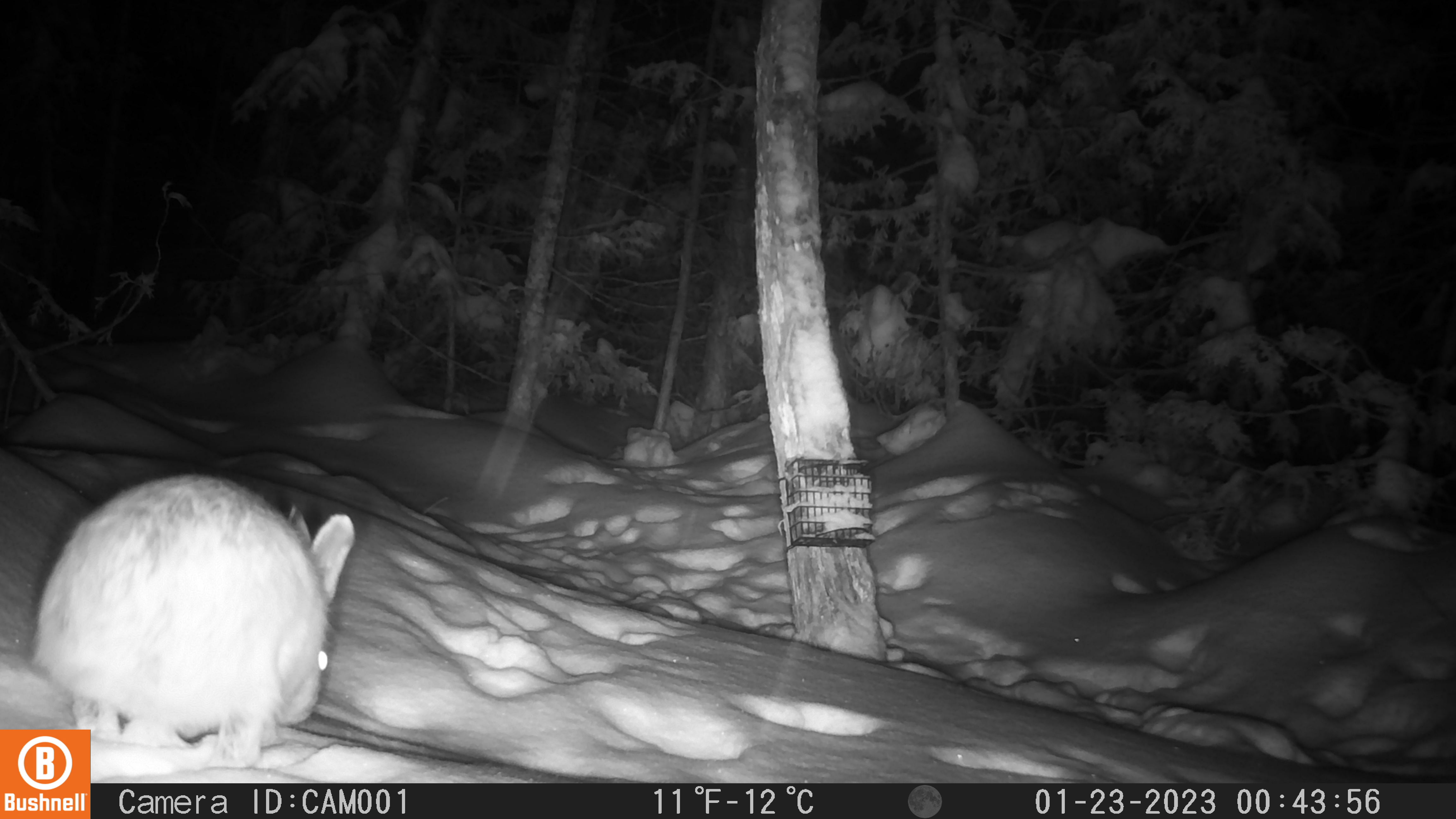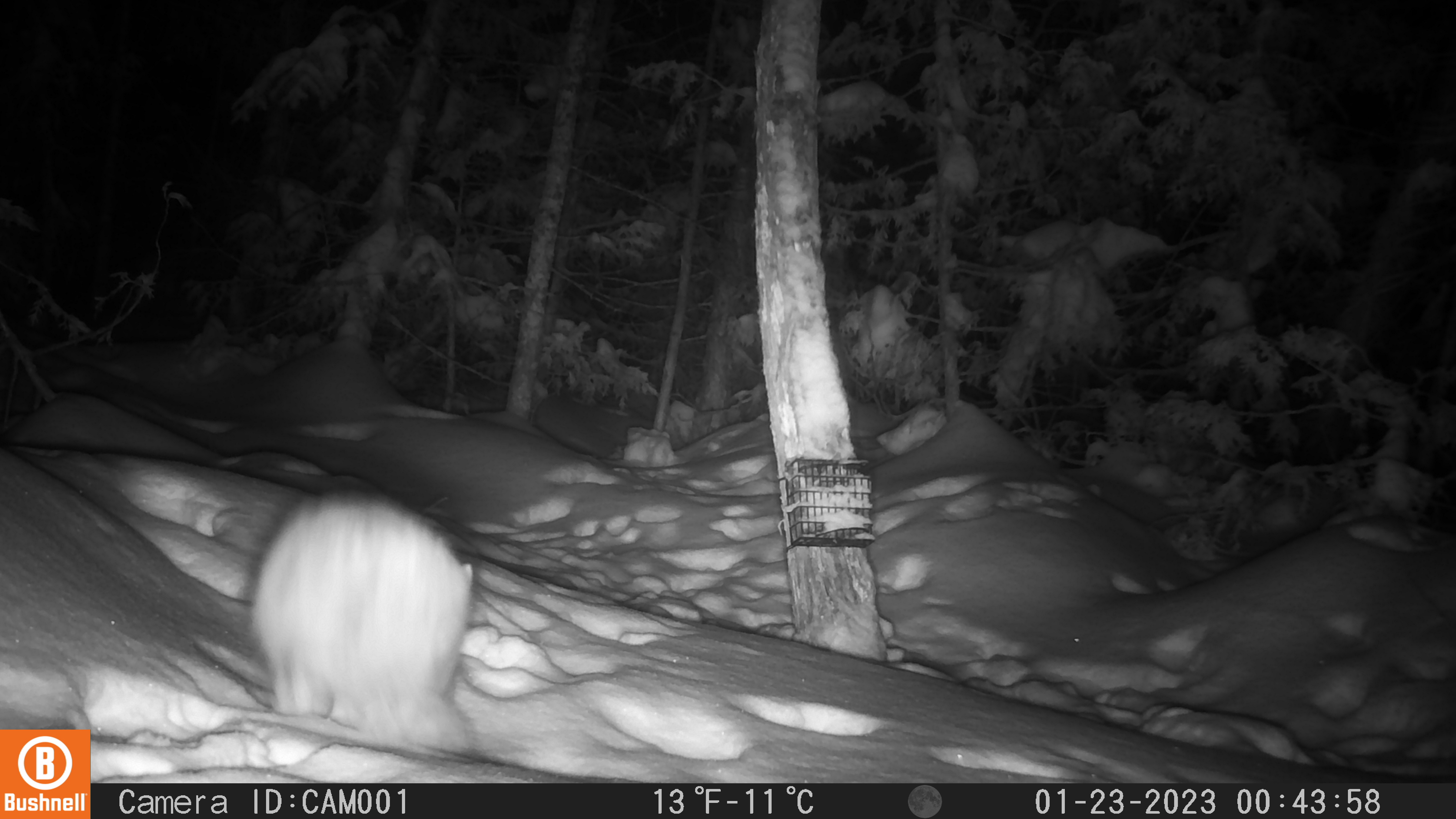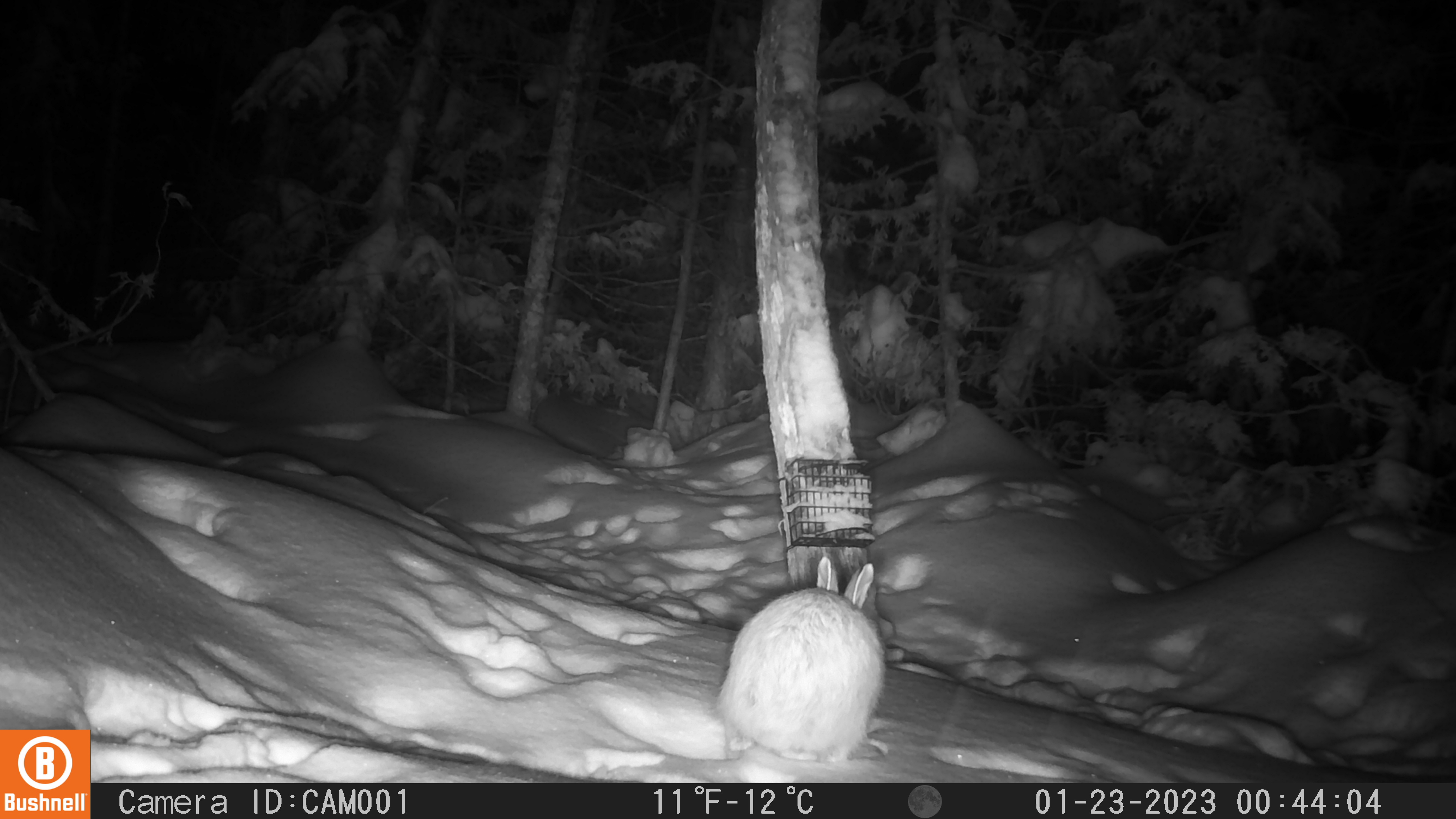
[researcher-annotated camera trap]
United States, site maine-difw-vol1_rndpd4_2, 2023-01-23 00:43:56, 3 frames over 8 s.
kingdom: Animalia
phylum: Chordata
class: Mammalia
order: Lagomorpha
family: Leporidae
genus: Lepus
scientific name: Lepus americanus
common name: snowshoe hare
Snowshoe hare (Lepus americanus).